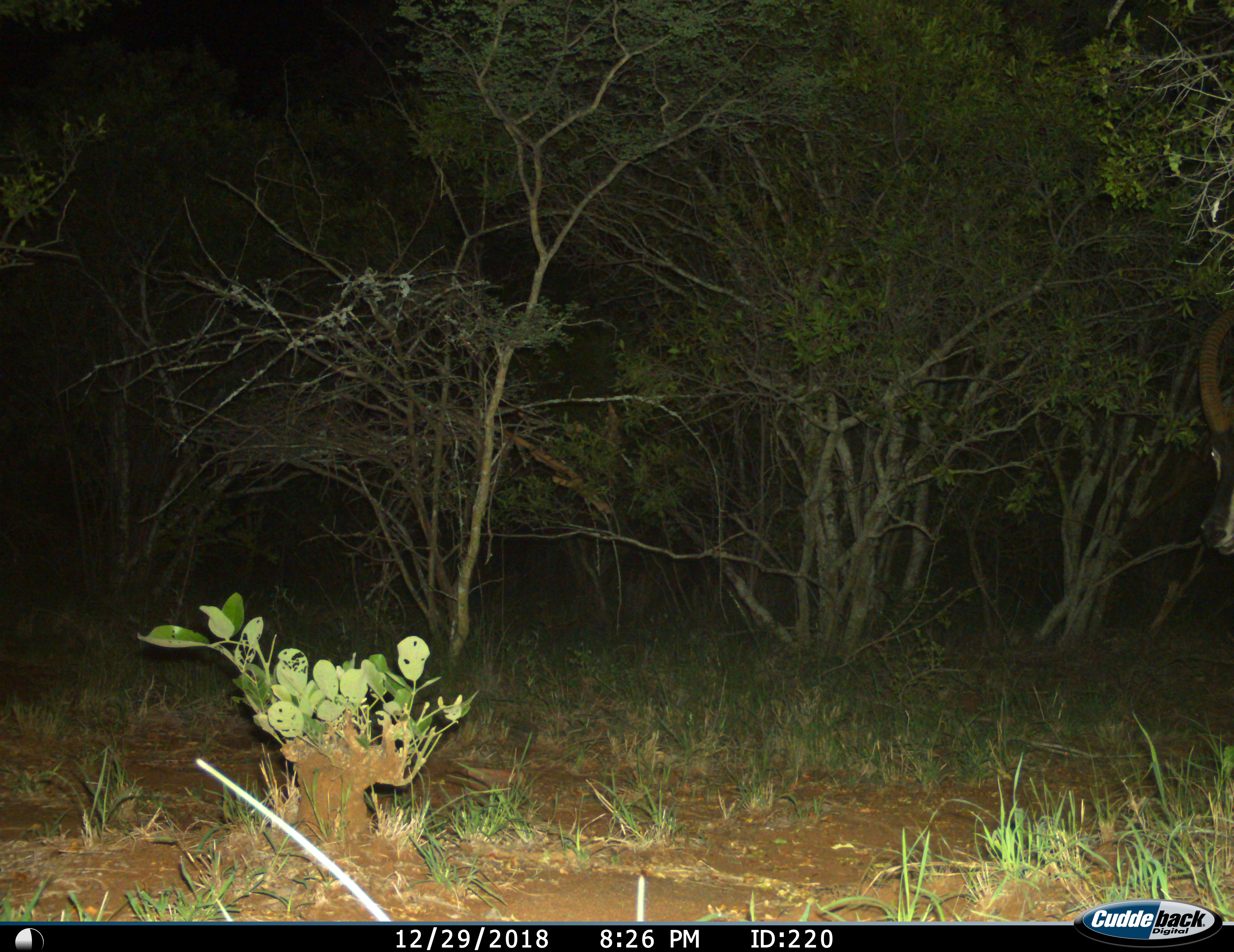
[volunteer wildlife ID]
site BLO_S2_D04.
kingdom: Animalia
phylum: Chordata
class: Mammalia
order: Artiodactyla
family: Bovidae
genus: Hippotragus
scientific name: Hippotragus niger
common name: sable antelope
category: sable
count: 1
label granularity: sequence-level